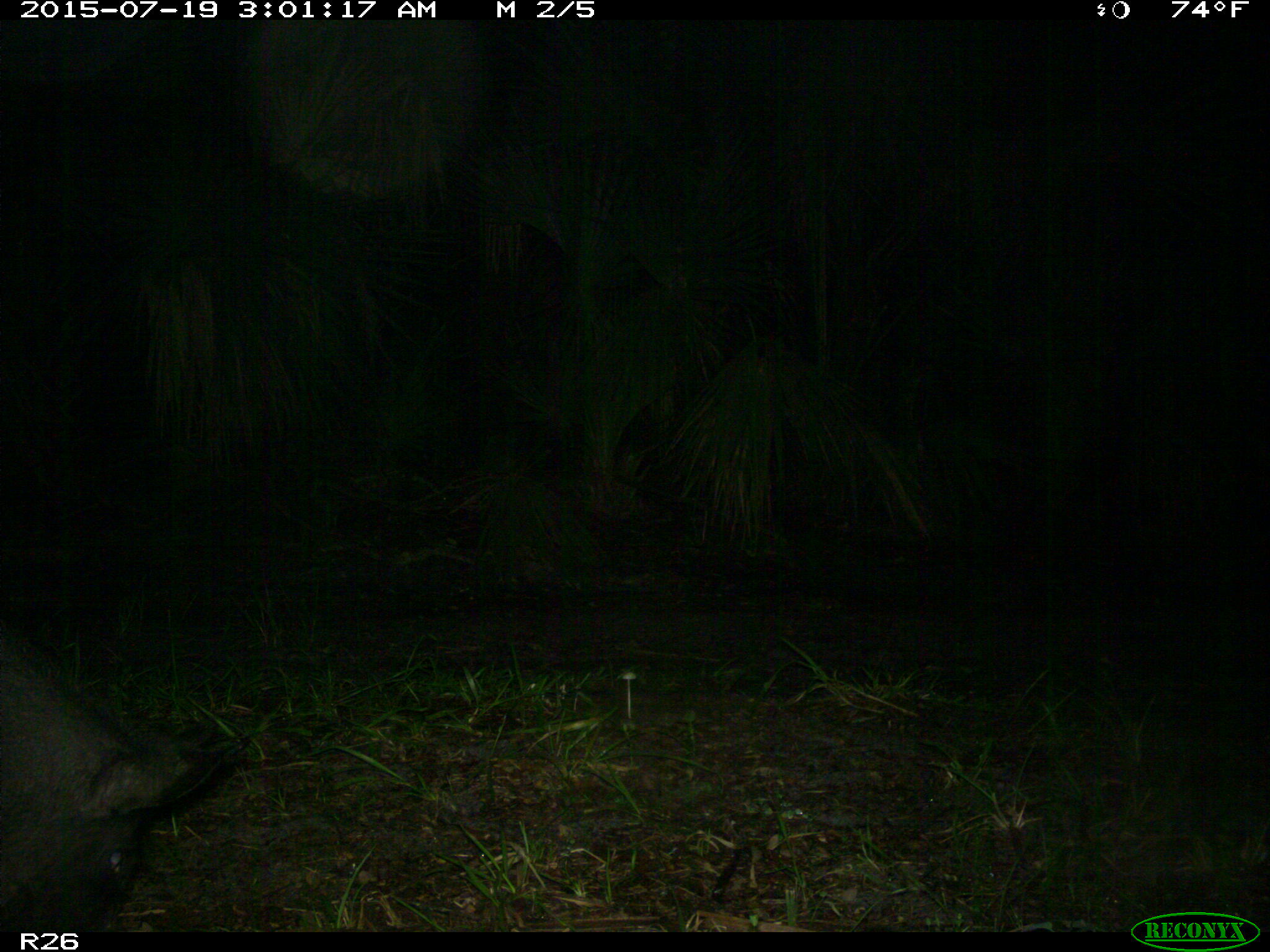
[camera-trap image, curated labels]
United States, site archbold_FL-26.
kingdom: Animalia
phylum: Chordata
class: Mammalia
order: Artiodactyla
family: Suidae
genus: Sus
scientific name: Sus scrofa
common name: wild boar